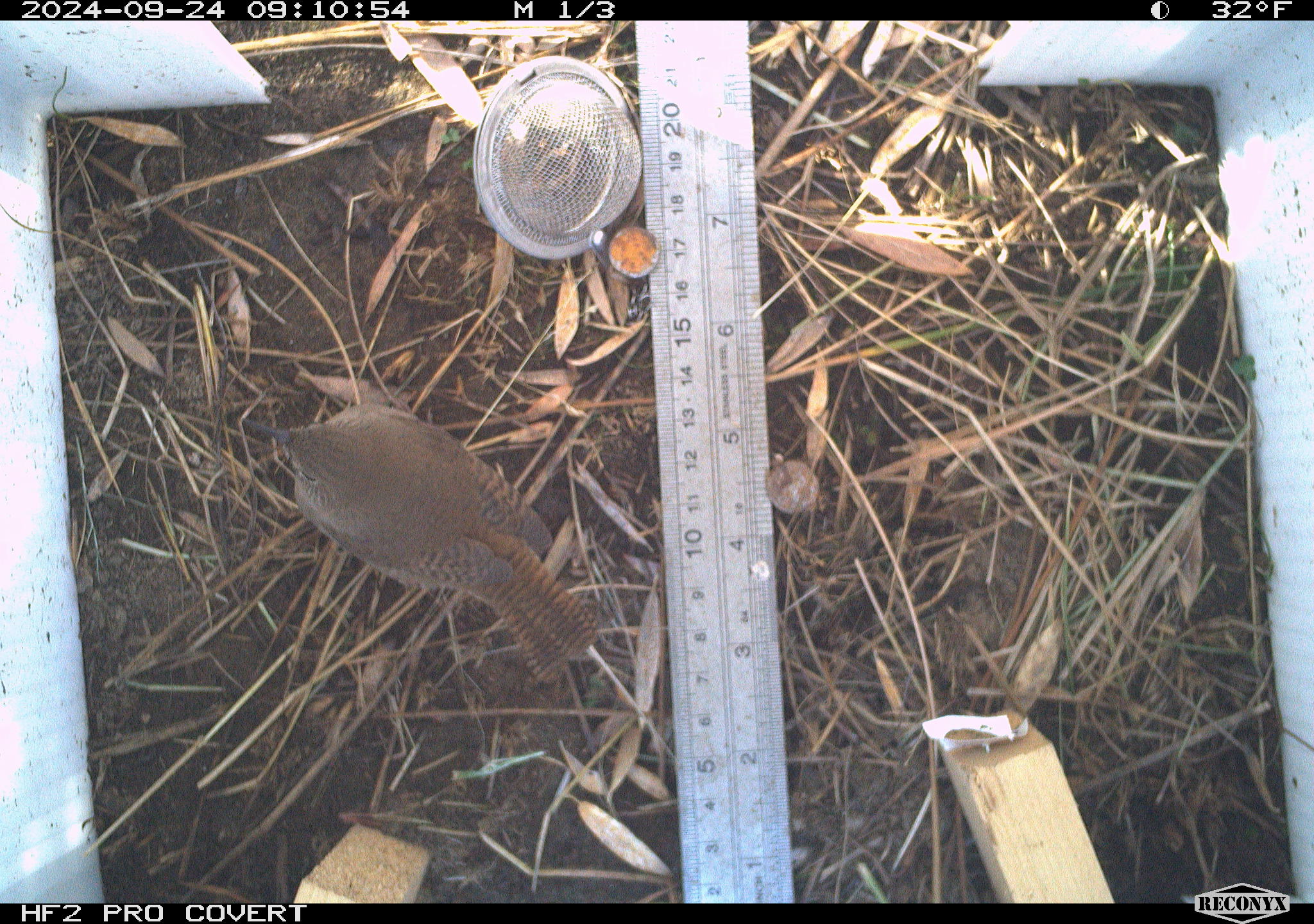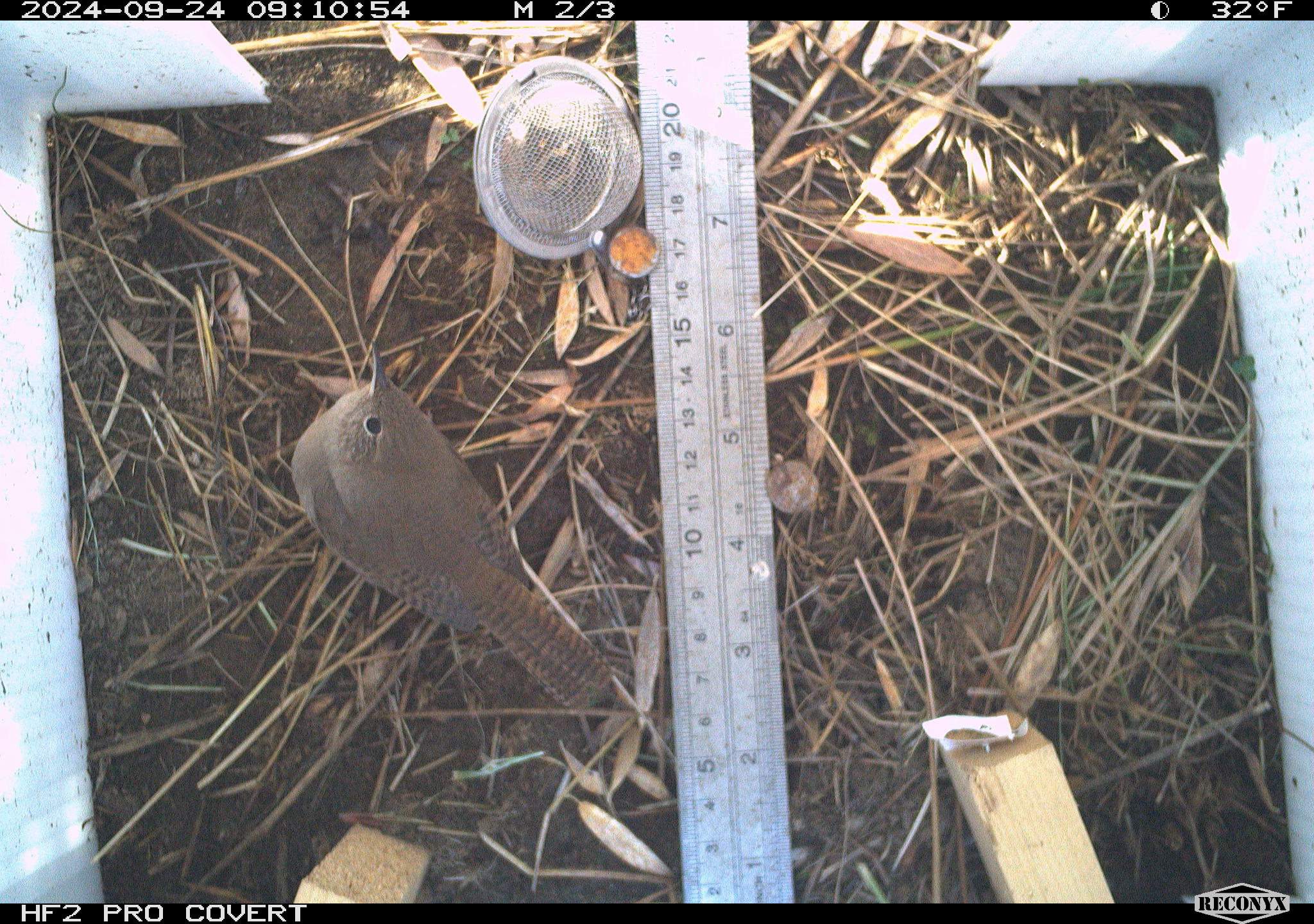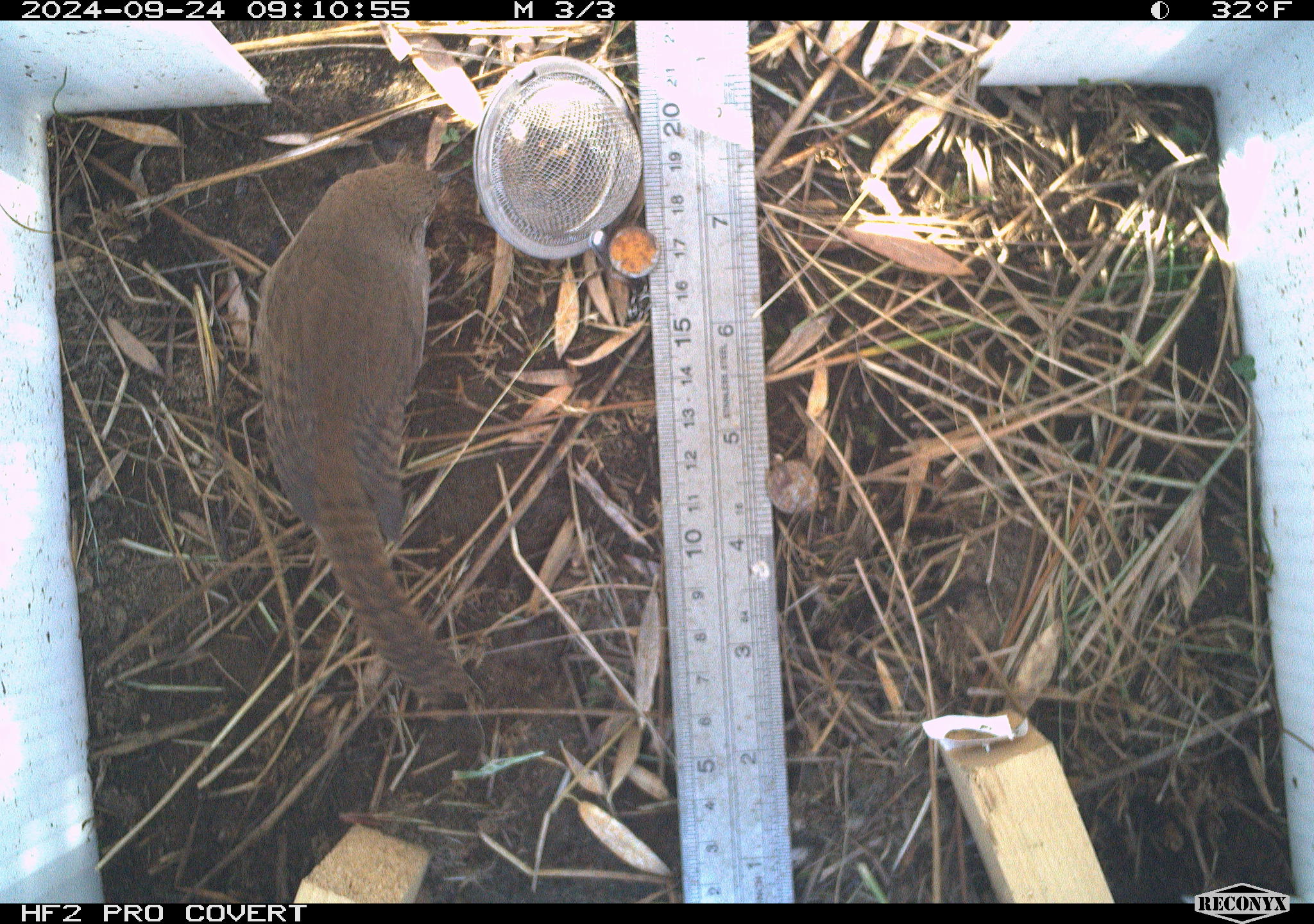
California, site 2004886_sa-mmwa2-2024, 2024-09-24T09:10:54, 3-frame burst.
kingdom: Animalia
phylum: Chordata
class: Aves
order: Passeriformes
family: Troglodytidae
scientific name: Troglodytidae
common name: wren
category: troglodytidae family